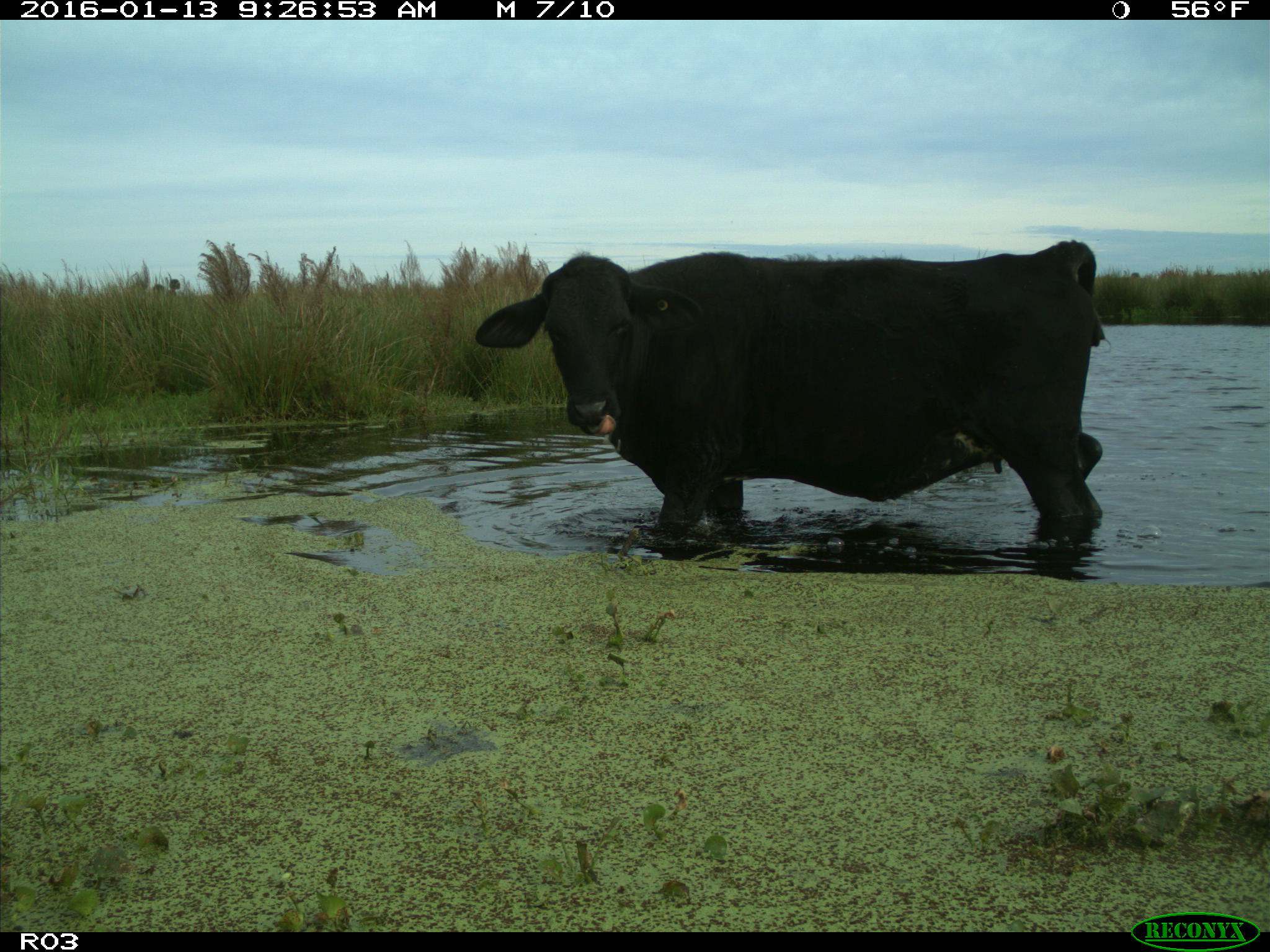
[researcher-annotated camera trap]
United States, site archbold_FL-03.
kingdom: Animalia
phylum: Chordata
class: Mammalia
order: Artiodactyla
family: Bovidae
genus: Bos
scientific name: Bos taurus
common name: domestic cow